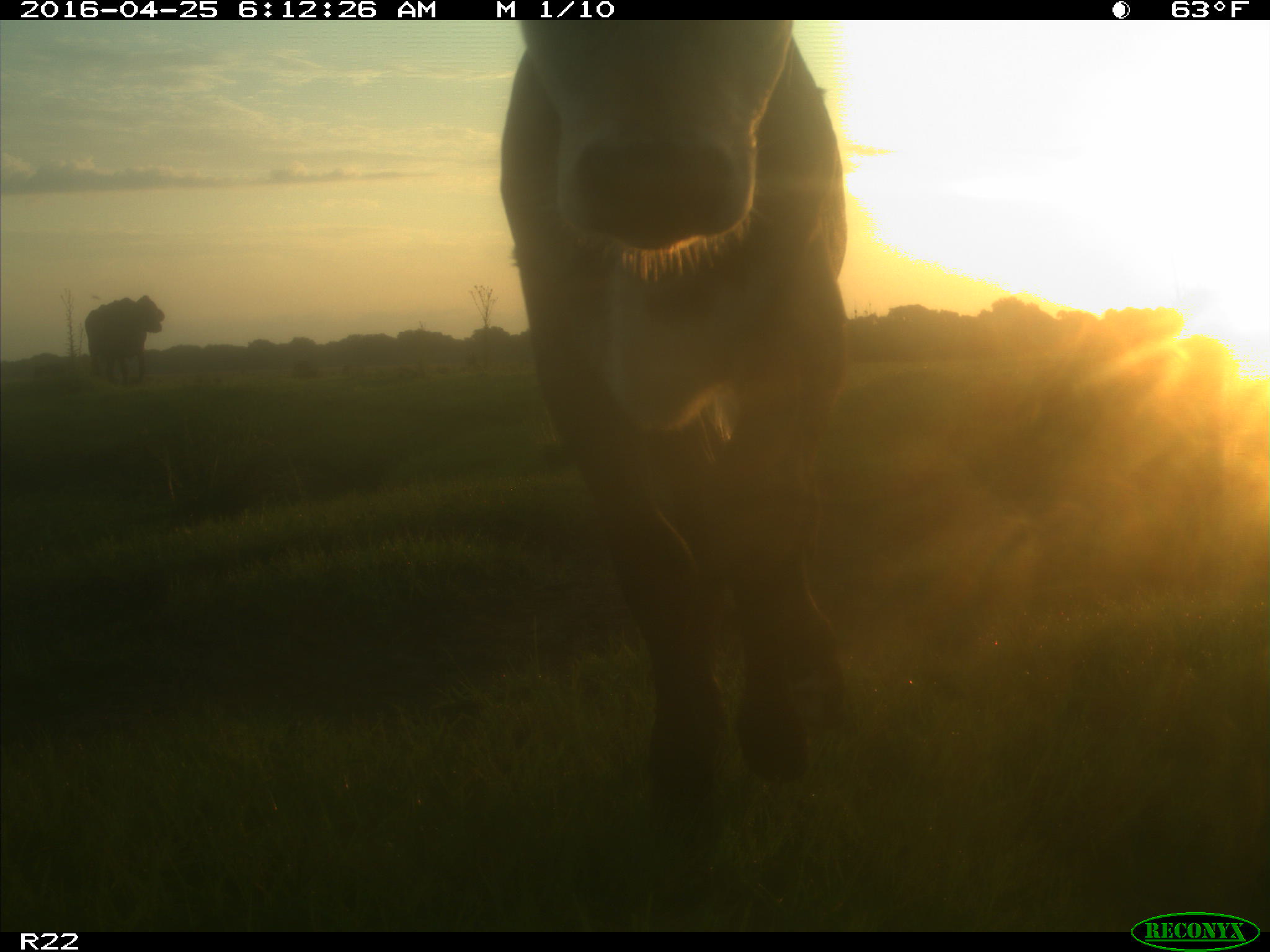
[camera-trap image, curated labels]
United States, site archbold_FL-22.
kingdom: Animalia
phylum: Chordata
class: Mammalia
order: Artiodactyla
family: Bovidae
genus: Bos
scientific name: Bos taurus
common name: domestic cow